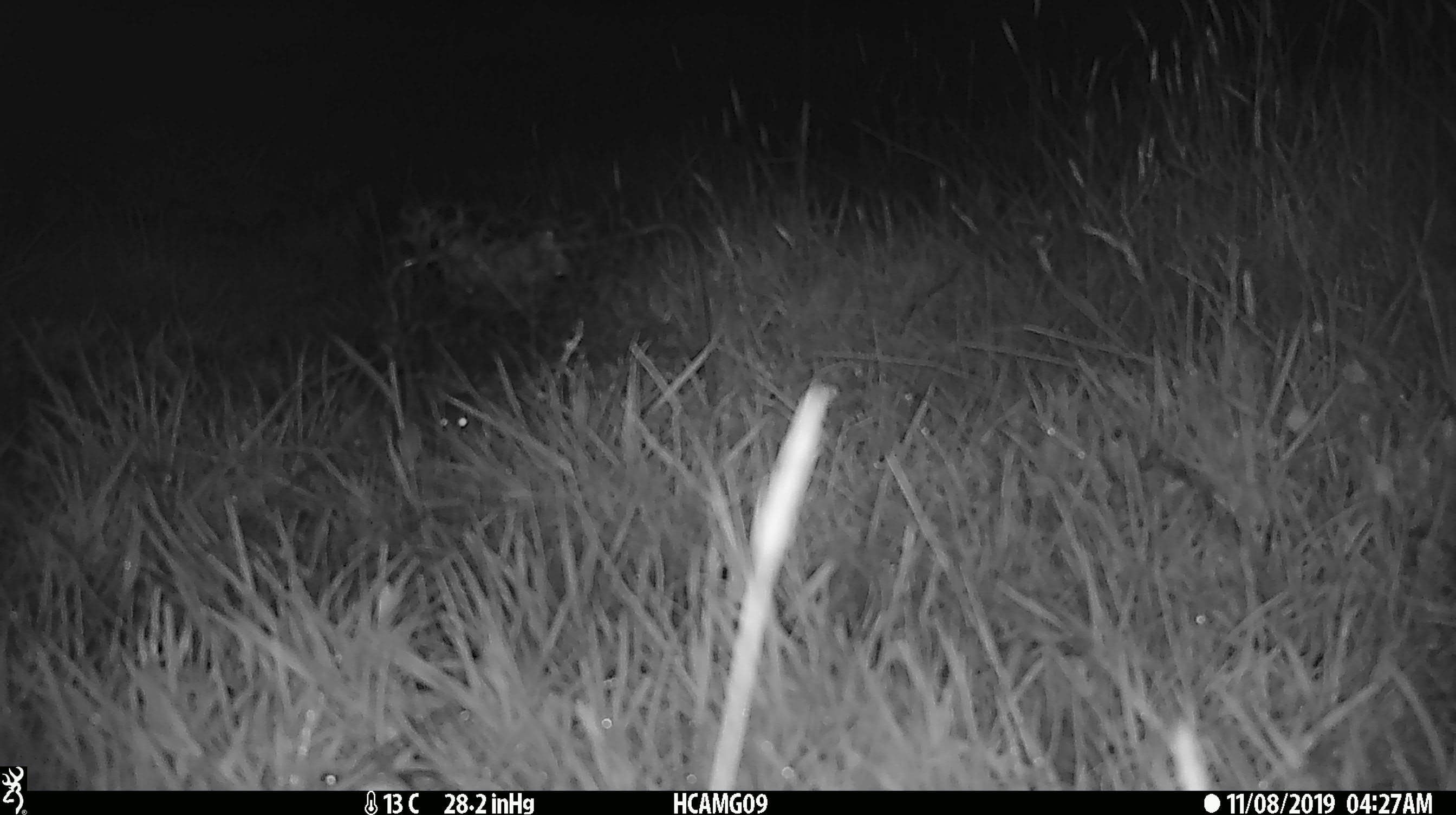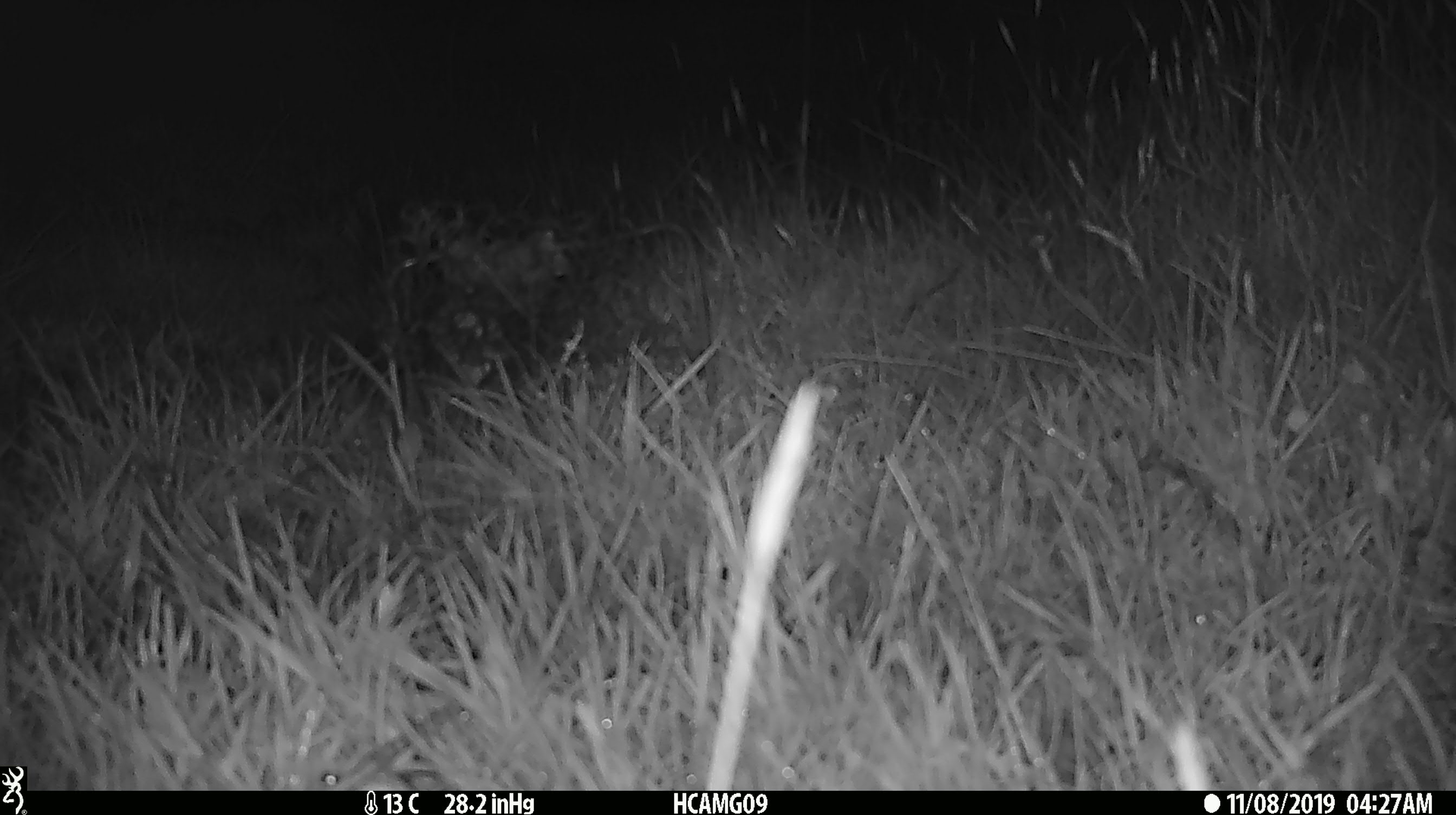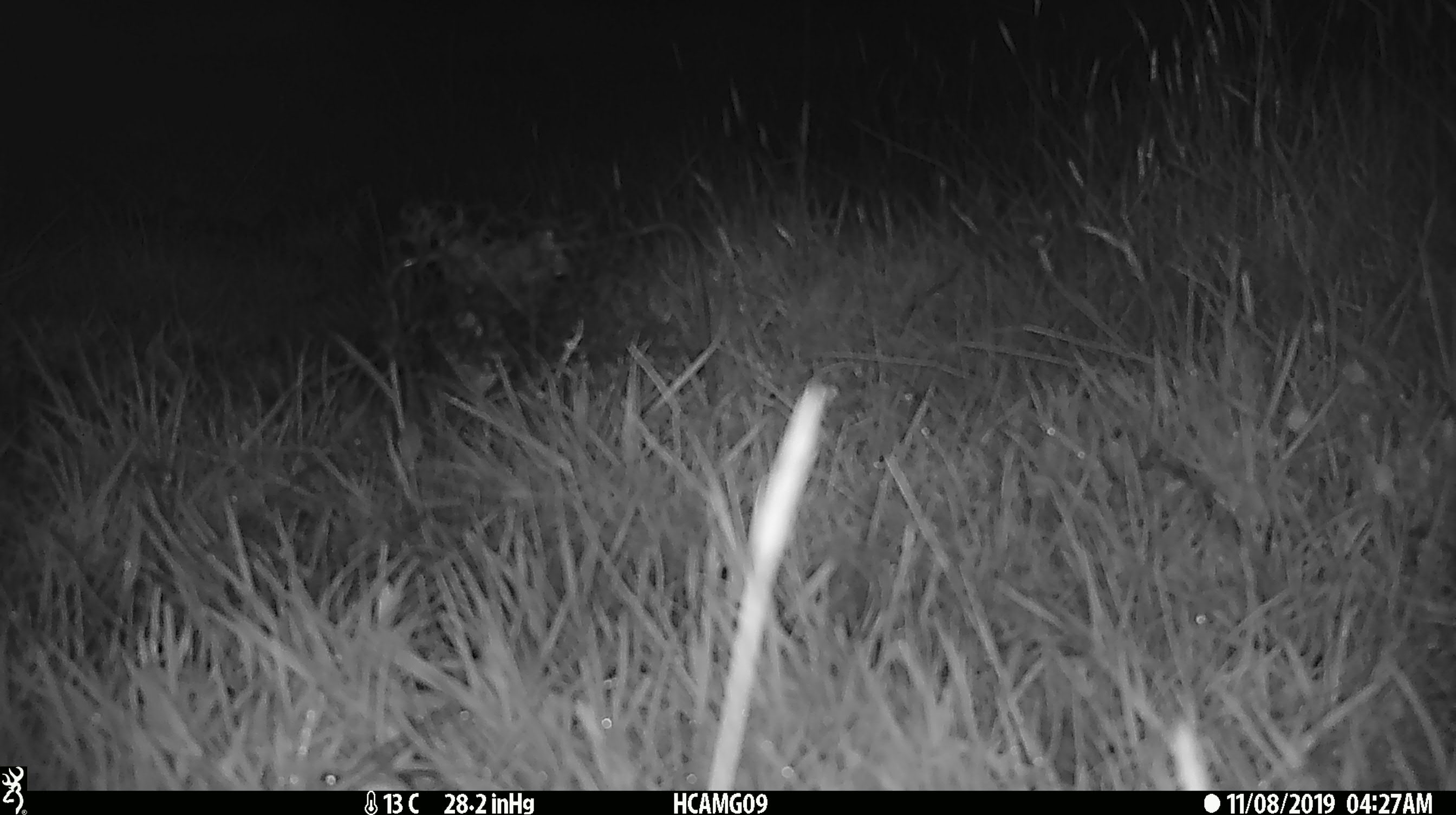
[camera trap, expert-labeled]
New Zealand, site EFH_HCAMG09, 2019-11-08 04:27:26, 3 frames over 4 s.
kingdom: Animalia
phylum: Chordata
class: Mammalia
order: Rodentia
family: Muridae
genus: Mus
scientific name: Mus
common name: mouse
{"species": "mouse (Mus)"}